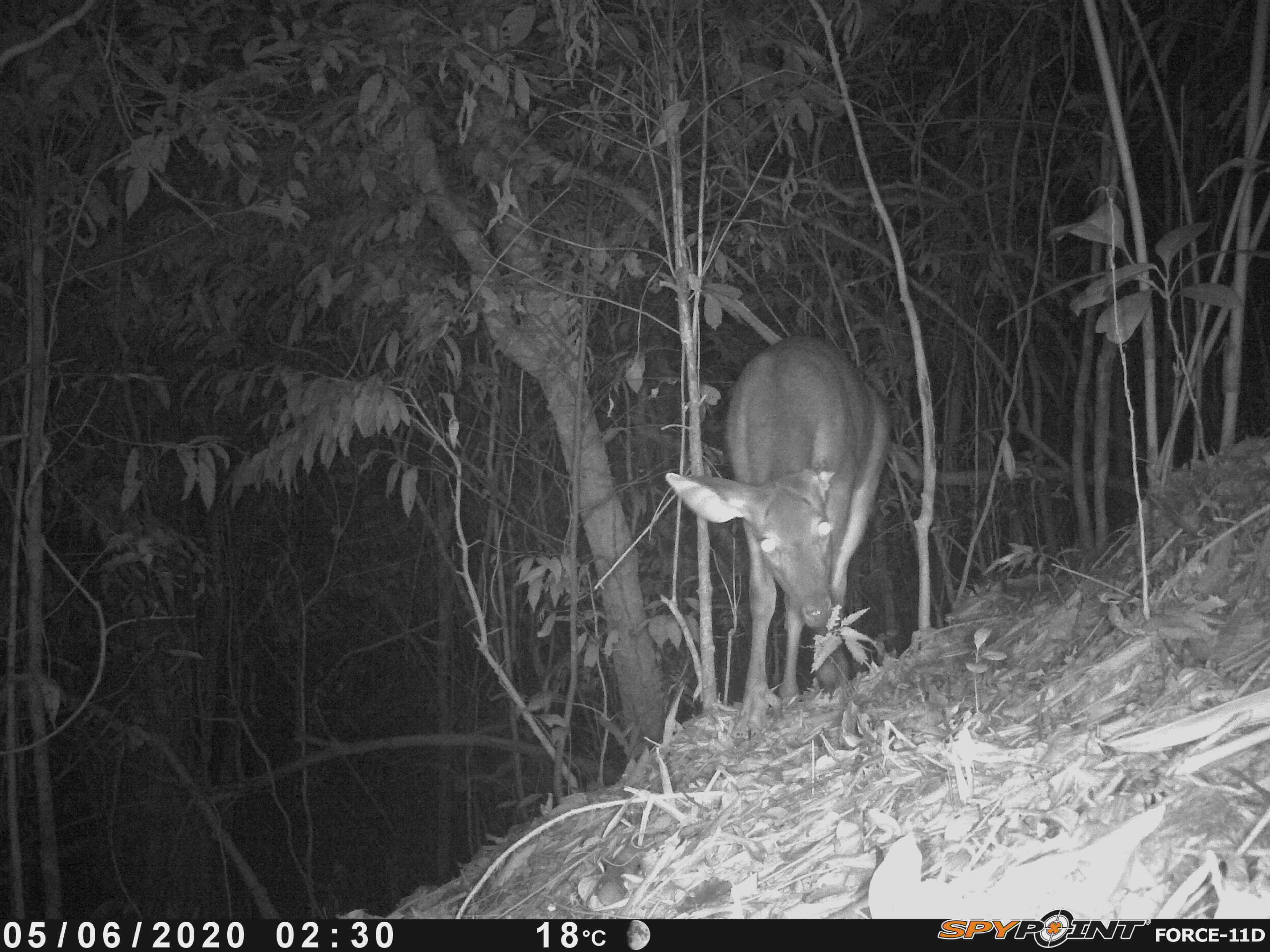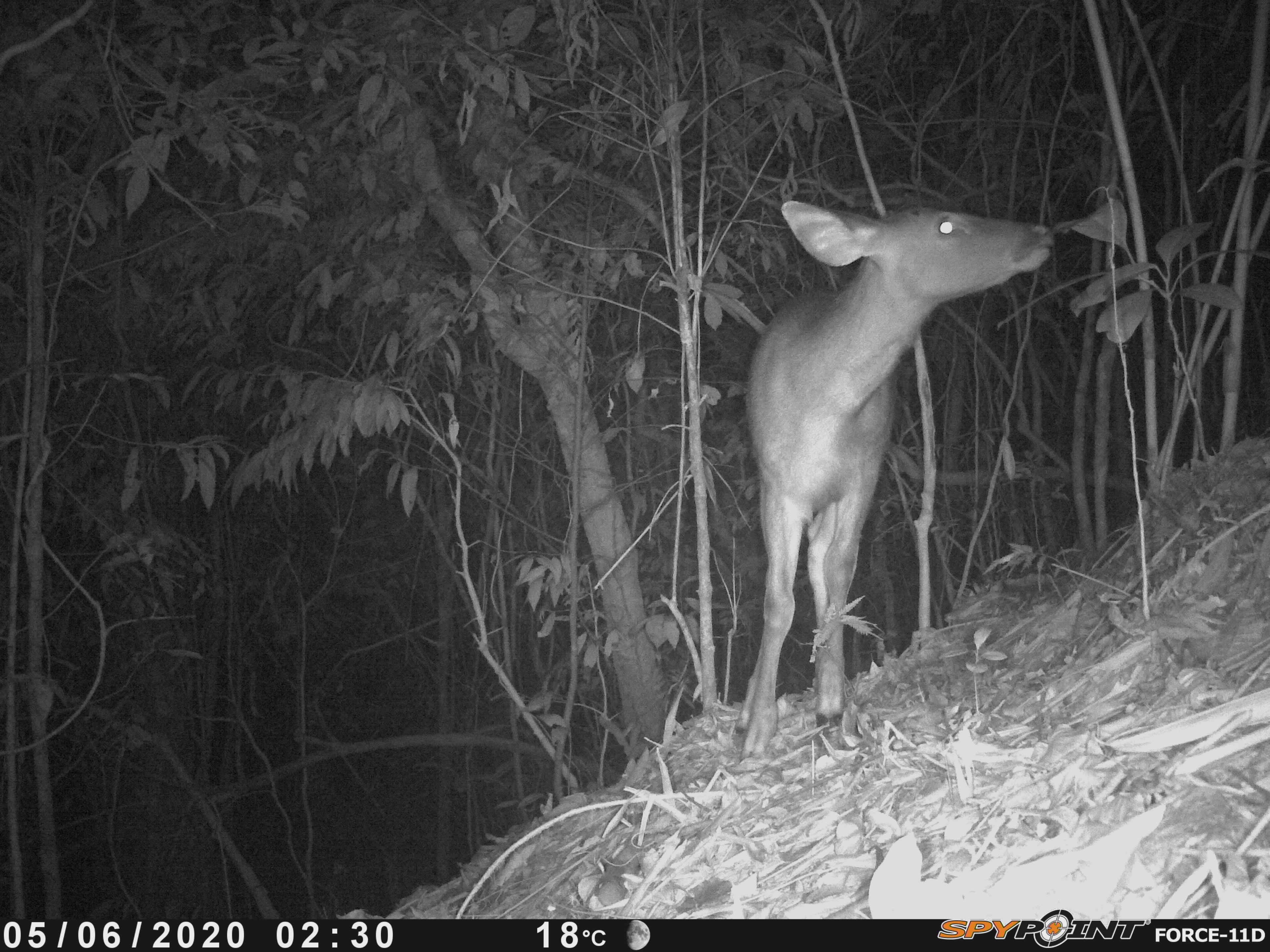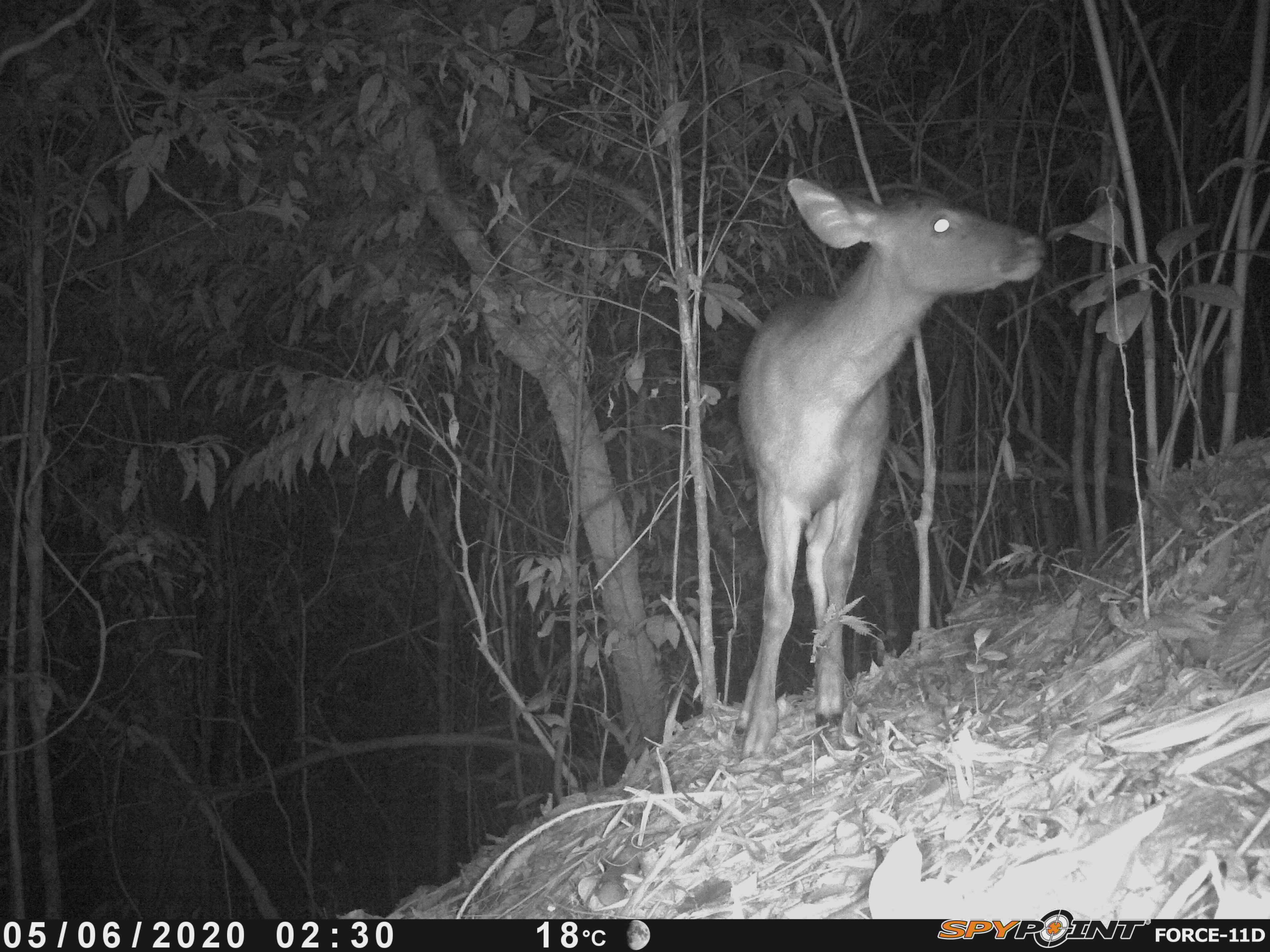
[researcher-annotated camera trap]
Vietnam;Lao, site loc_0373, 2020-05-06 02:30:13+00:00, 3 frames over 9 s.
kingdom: Animalia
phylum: Chordata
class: Mammalia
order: Artiodactyla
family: Cervidae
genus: Rusa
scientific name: Rusa unicolor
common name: sambar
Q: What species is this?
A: Sambar (Rusa unicolor).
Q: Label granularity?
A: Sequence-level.